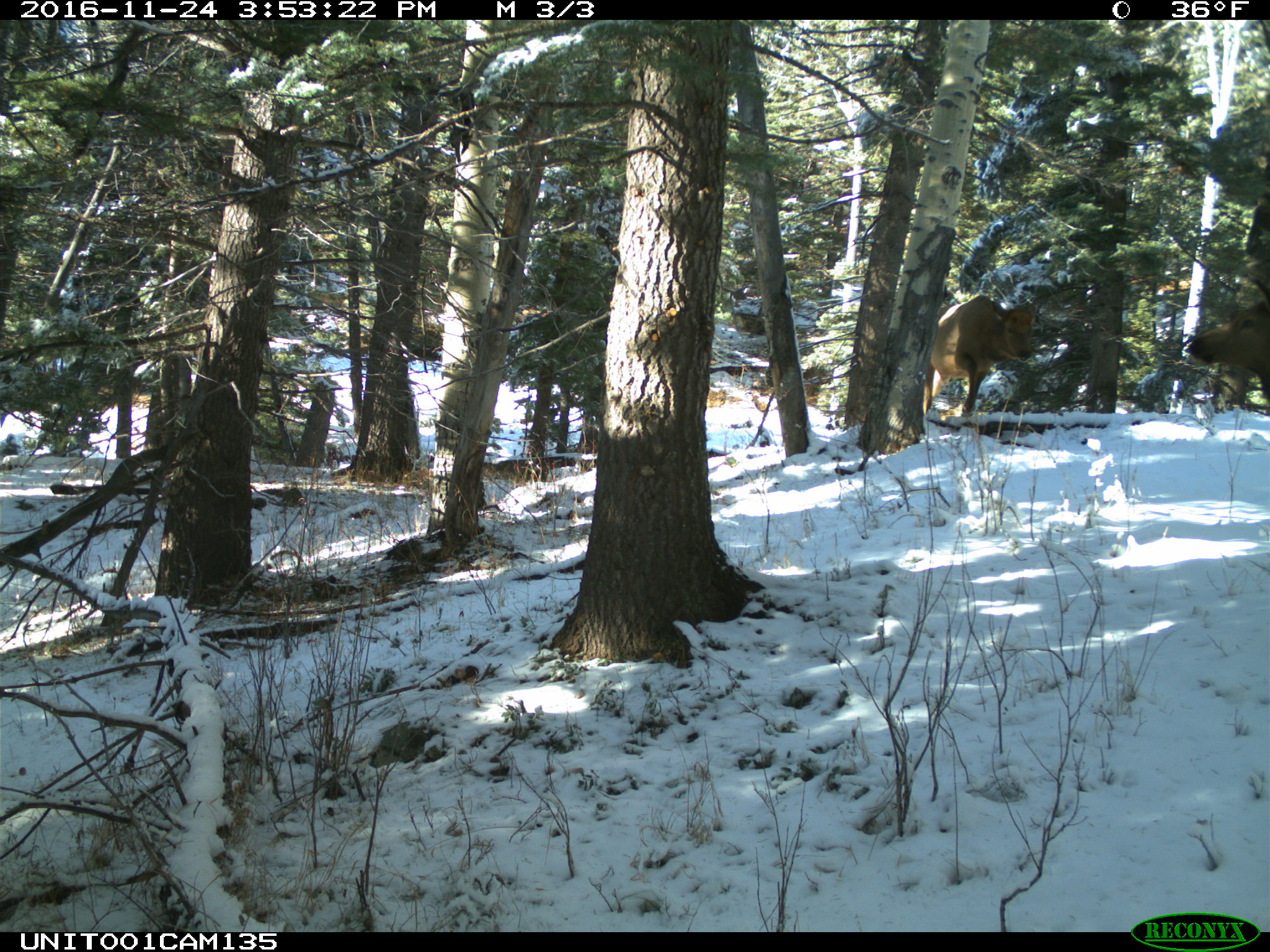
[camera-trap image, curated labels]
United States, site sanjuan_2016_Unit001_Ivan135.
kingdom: Animalia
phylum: Chordata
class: Mammalia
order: Artiodactyla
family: Cervidae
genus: Cervus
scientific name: Cervus elaphus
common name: red deer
Cervus elaphus (red deer).